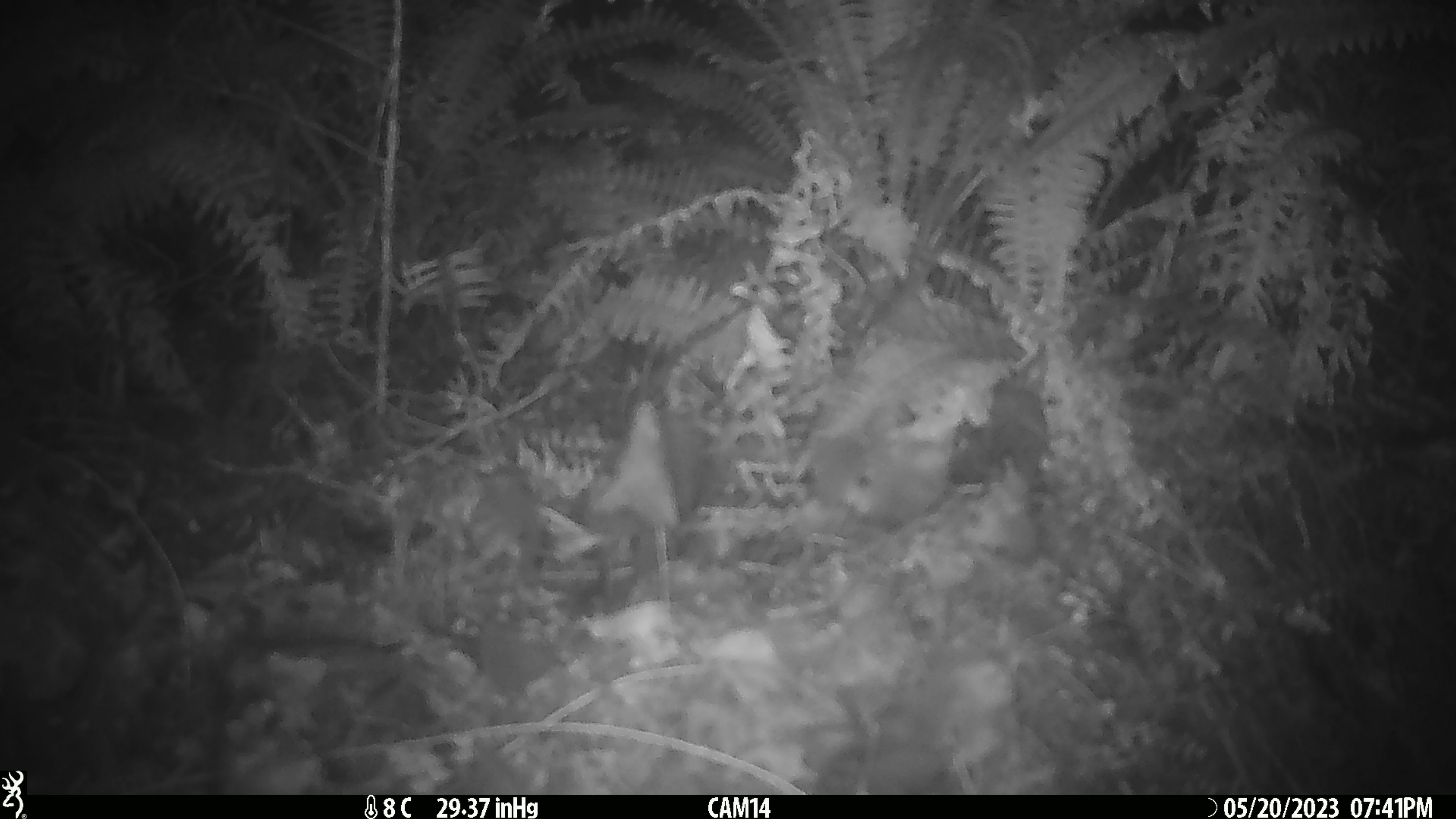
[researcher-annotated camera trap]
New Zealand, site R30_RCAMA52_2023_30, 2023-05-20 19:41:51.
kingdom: Animalia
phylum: Chordata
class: Mammalia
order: Rodentia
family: Muridae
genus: Mus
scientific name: Mus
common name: mouse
Mouse (Mus).